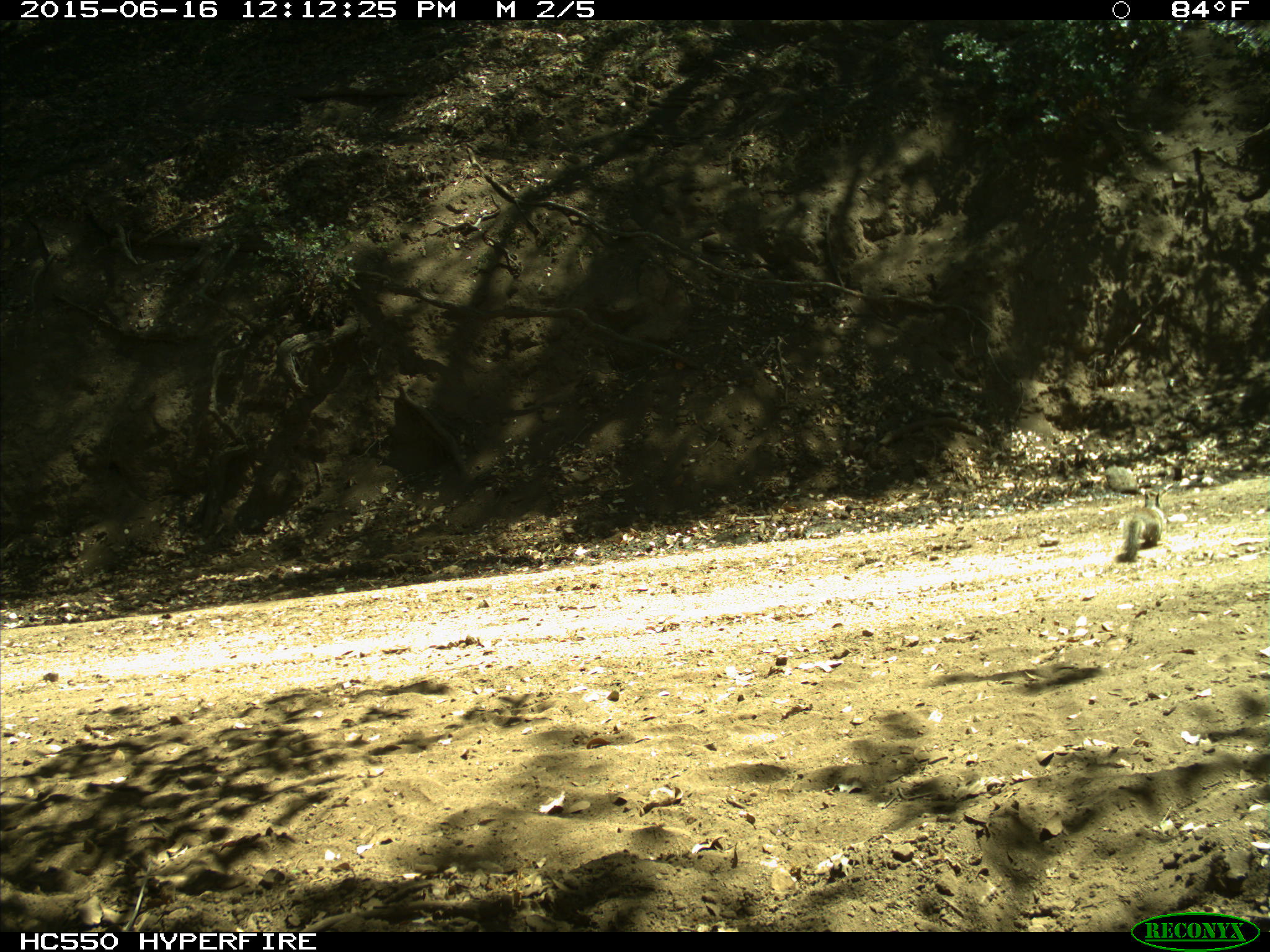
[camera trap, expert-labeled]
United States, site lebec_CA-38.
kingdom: Animalia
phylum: Chordata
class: Mammalia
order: Rodentia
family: Sciuridae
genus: Otospermophilus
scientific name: Otospermophilus beecheyi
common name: california ground squirrel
Otospermophilus beecheyi (california ground squirrel).